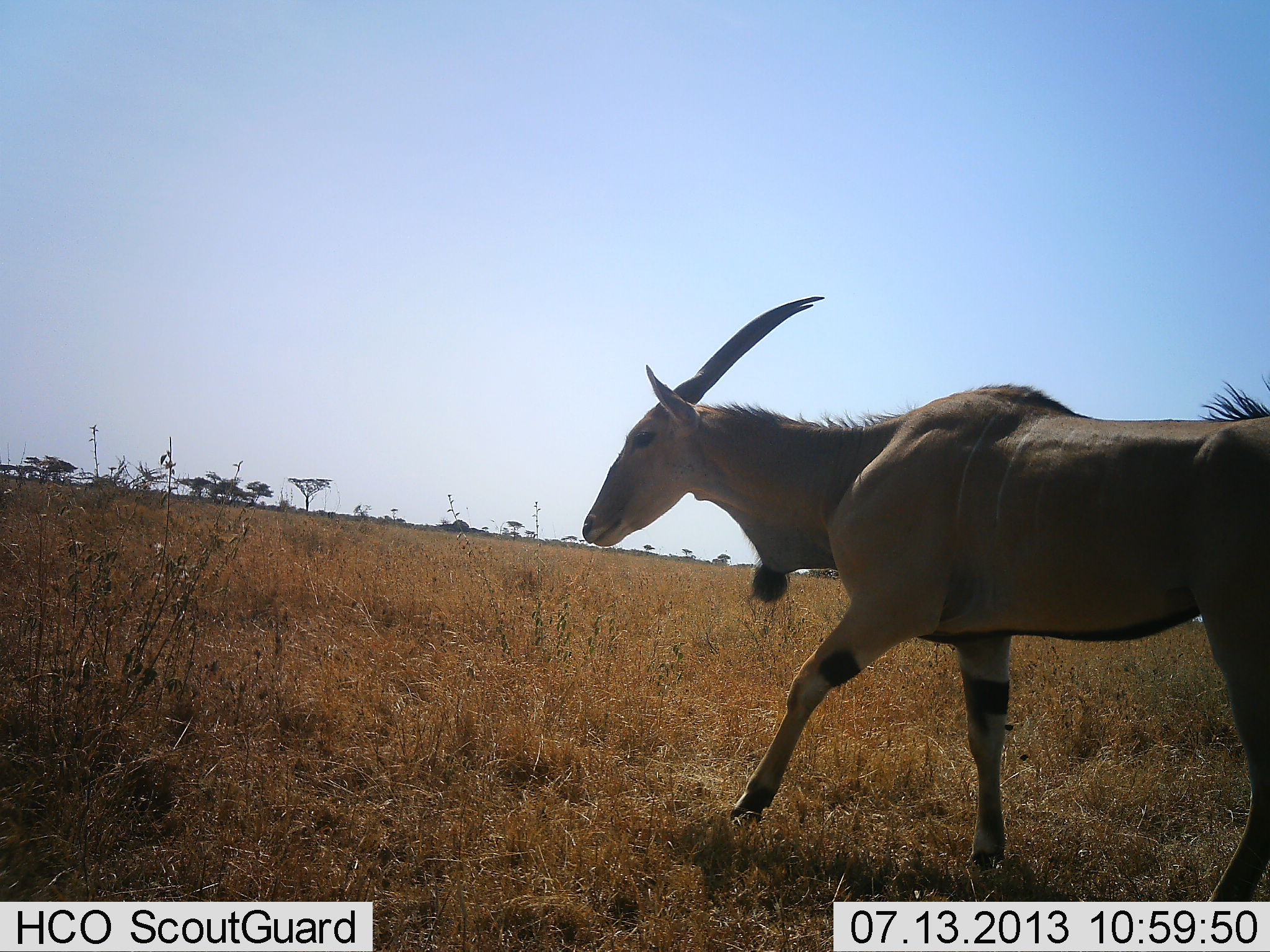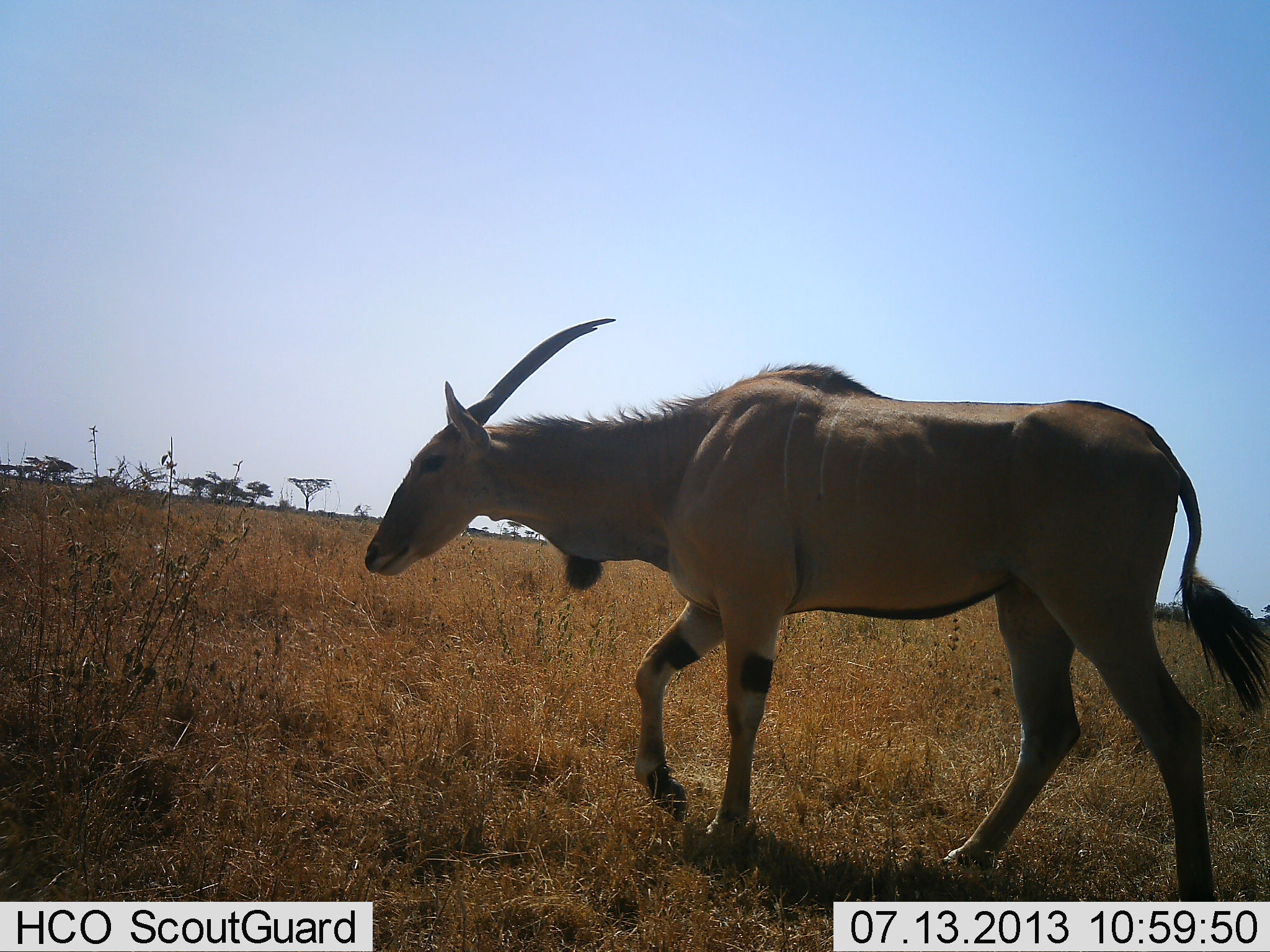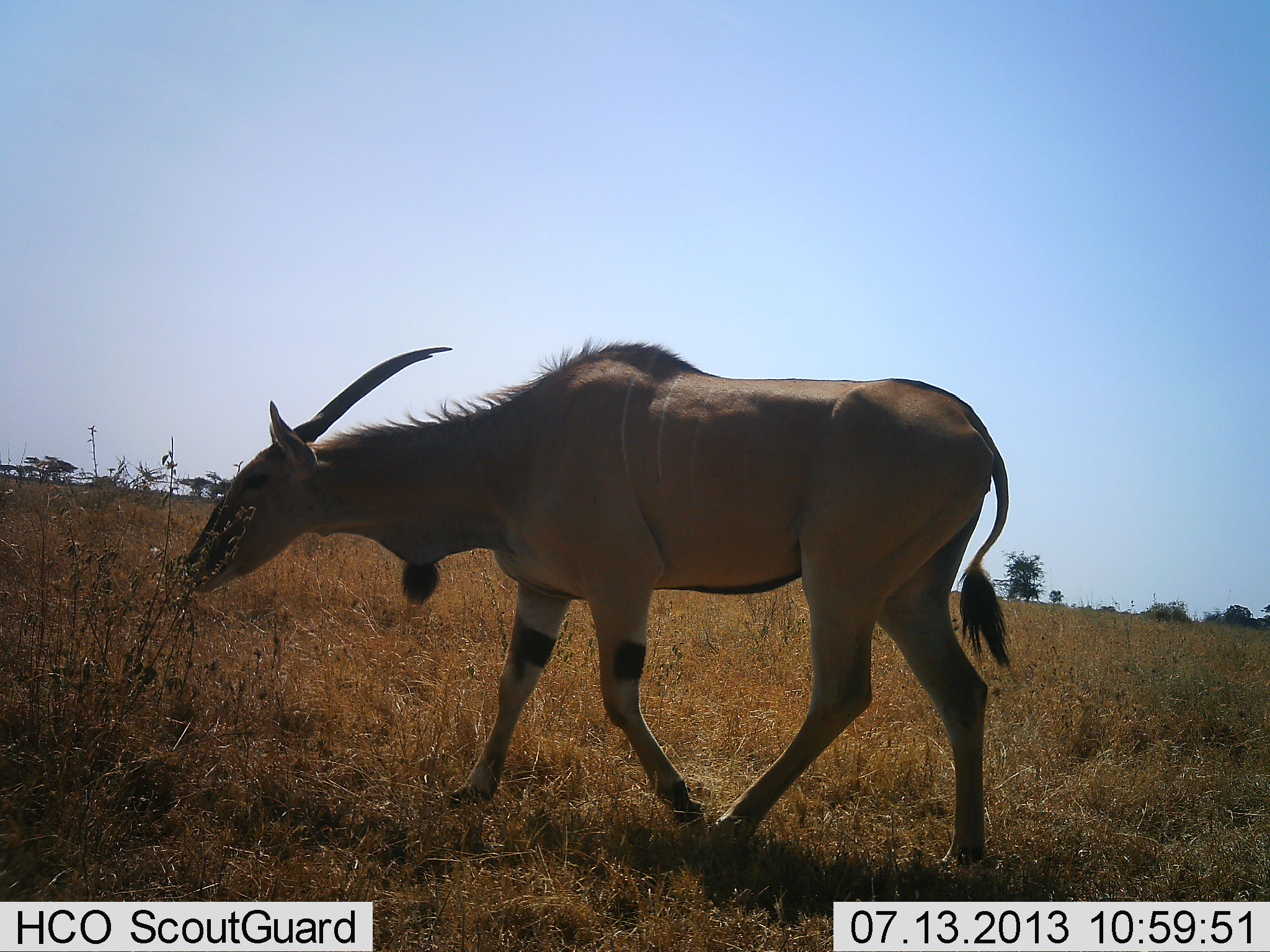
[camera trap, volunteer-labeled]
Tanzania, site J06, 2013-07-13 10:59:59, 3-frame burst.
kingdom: Animalia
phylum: Chordata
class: Mammalia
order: Artiodactyla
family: Bovidae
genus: Tragelaphus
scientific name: Tragelaphus oryx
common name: eland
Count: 1.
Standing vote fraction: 10%.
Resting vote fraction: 0%.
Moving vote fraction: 100%.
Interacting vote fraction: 0%.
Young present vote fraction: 0%.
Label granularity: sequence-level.